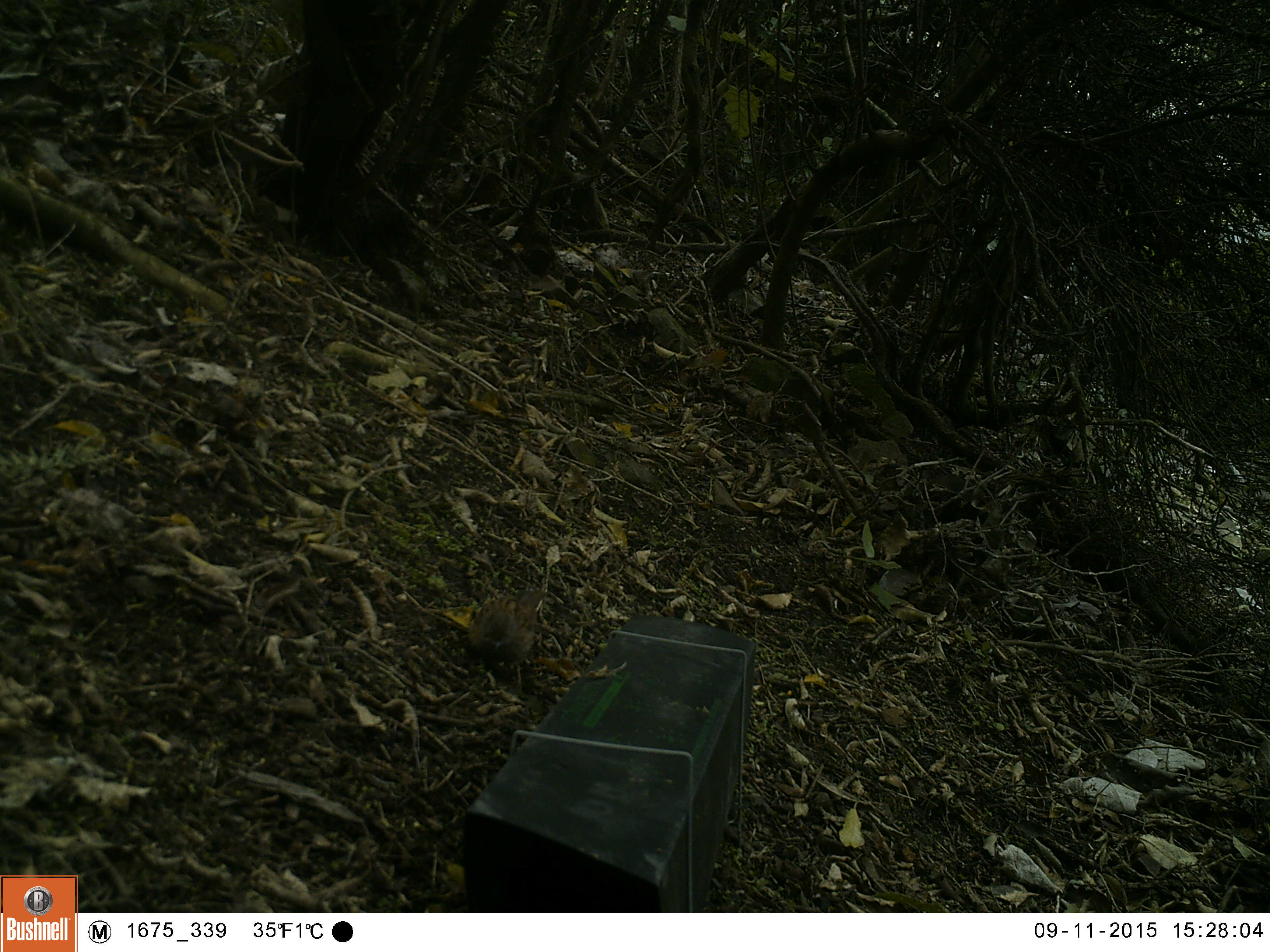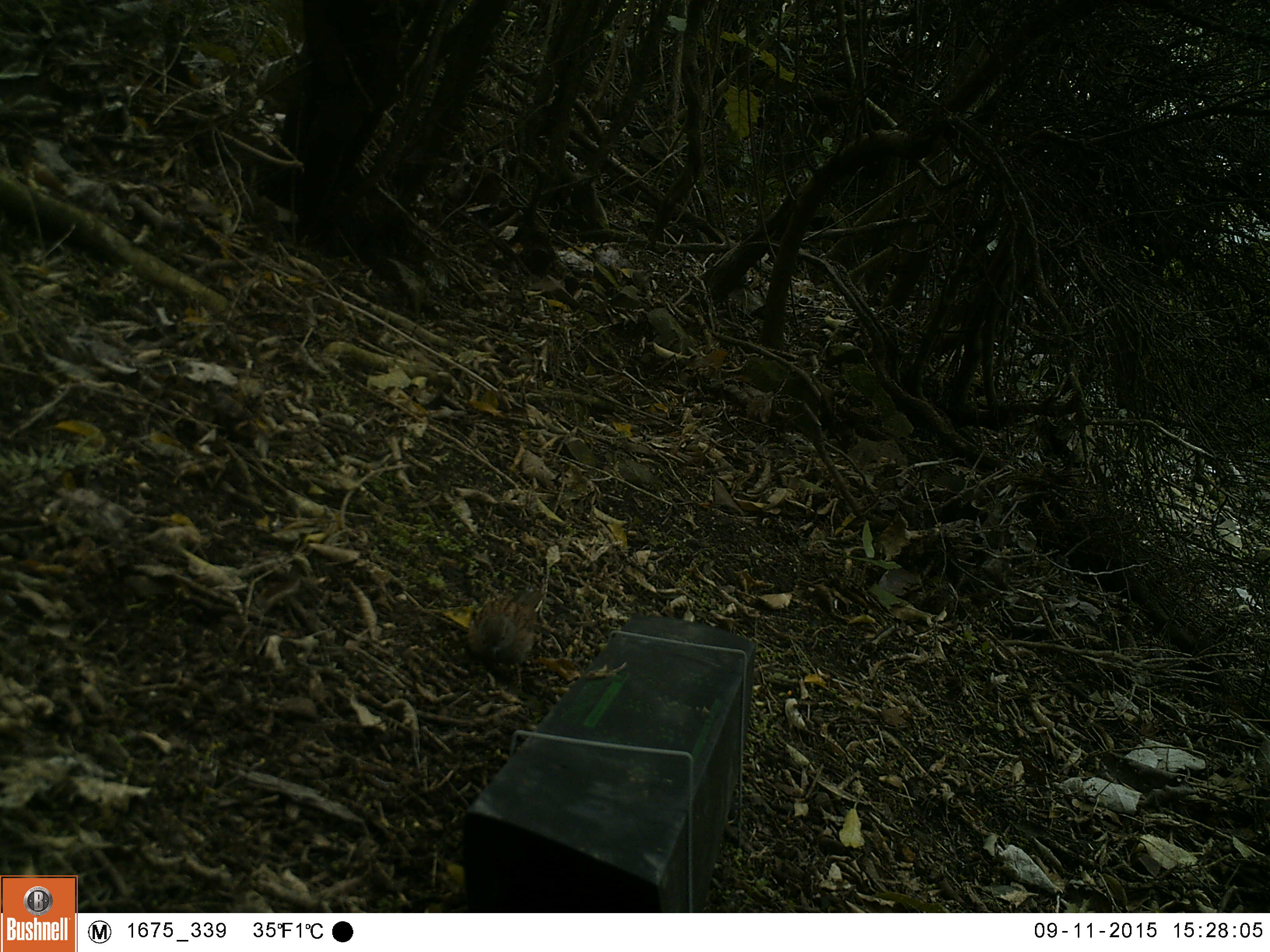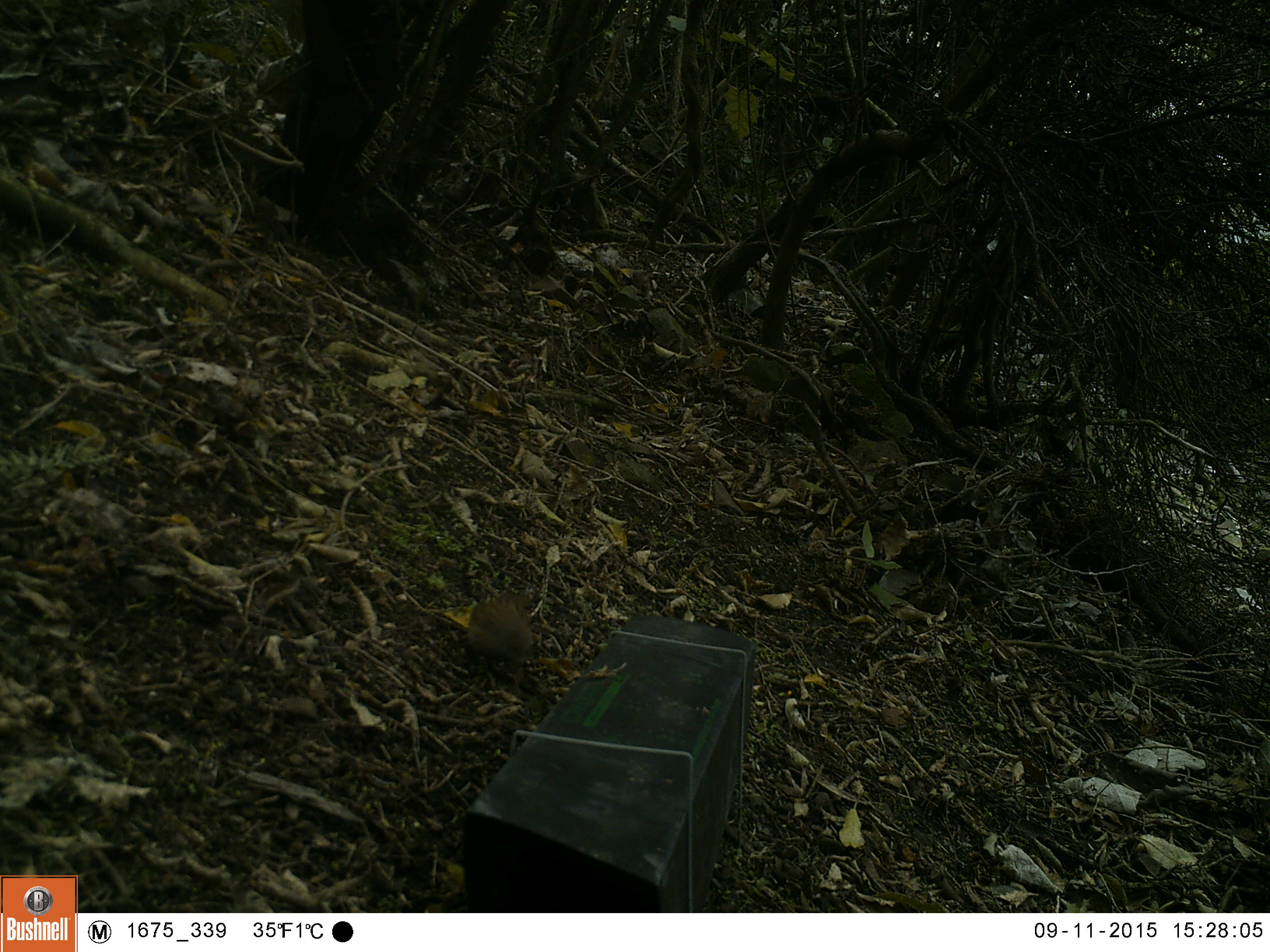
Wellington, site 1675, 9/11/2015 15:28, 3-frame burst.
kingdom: Animalia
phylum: Chordata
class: Aves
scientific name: Aves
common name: bird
Bird (Aves).